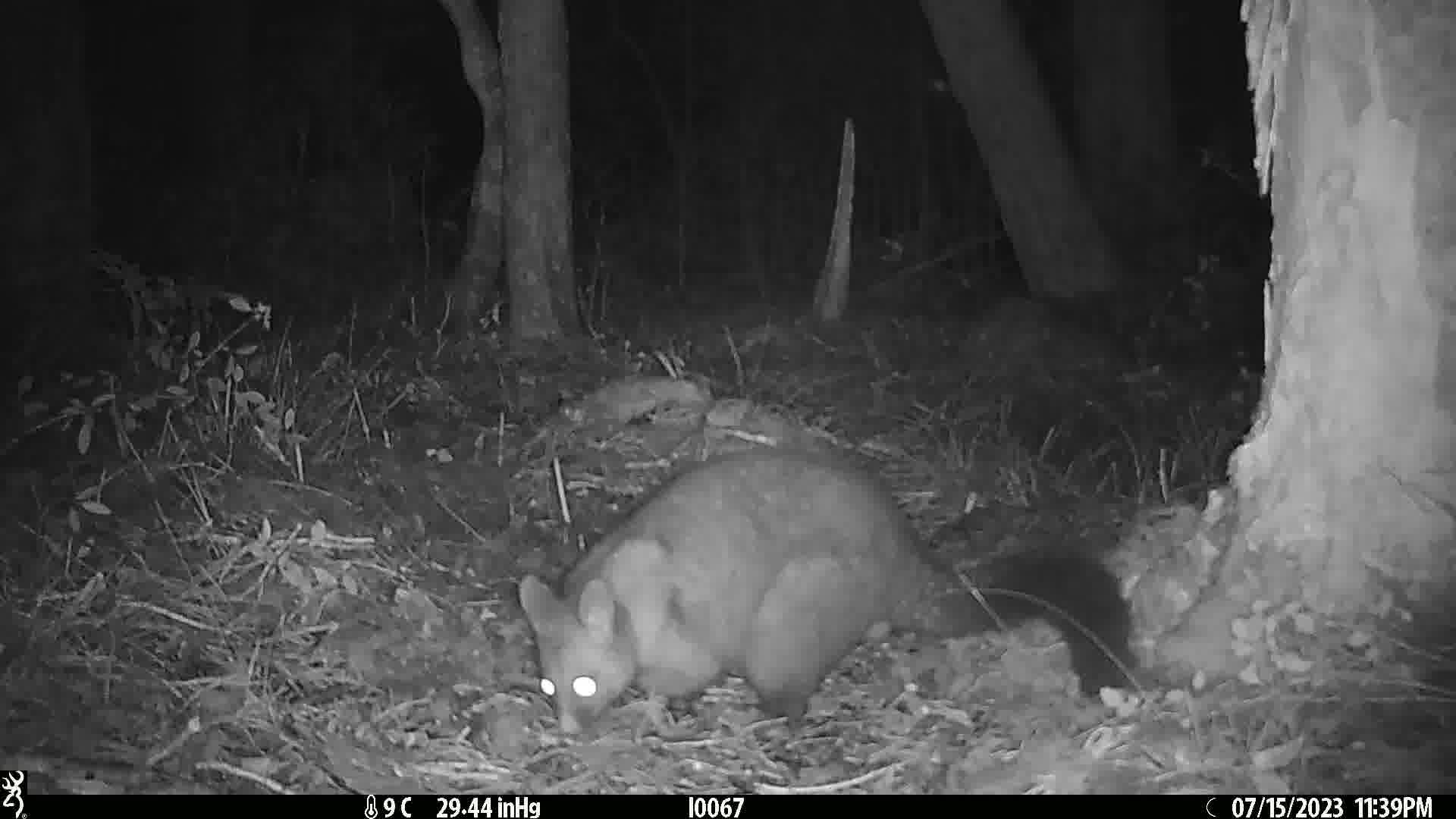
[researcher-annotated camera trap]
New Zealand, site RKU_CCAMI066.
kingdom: Animalia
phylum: Chordata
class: Mammalia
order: Diprotodontia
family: Phalangeridae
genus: Trichosurus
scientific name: Trichosurus vulpecula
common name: common brushtail possum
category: possum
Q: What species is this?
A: Possum (common brushtail possum) (Trichosurus vulpecula).